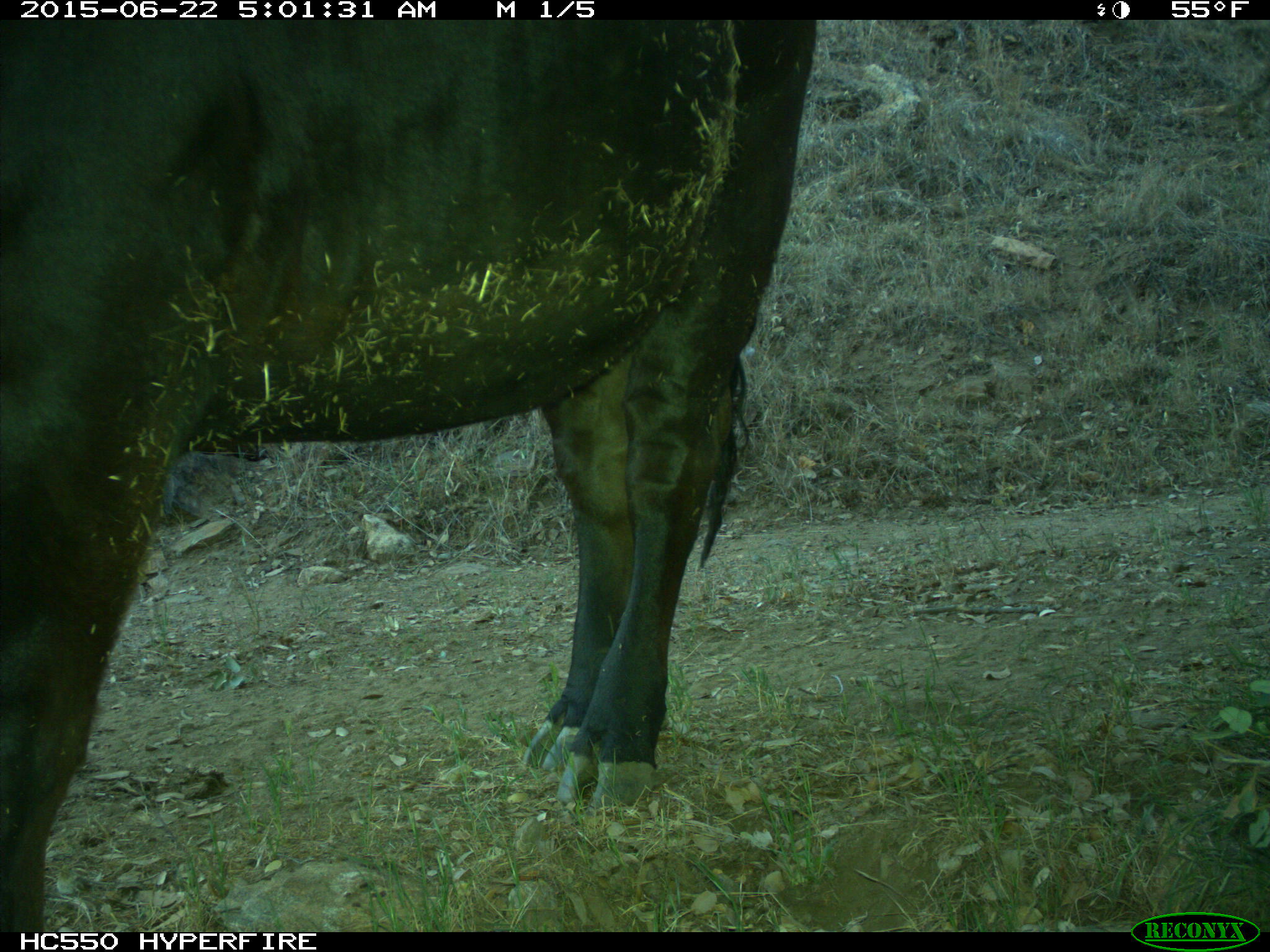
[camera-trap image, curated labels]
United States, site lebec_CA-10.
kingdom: Animalia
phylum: Chordata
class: Mammalia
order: Artiodactyla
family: Bovidae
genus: Bos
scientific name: Bos taurus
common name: domestic cow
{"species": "Bos taurus (domestic cow)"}